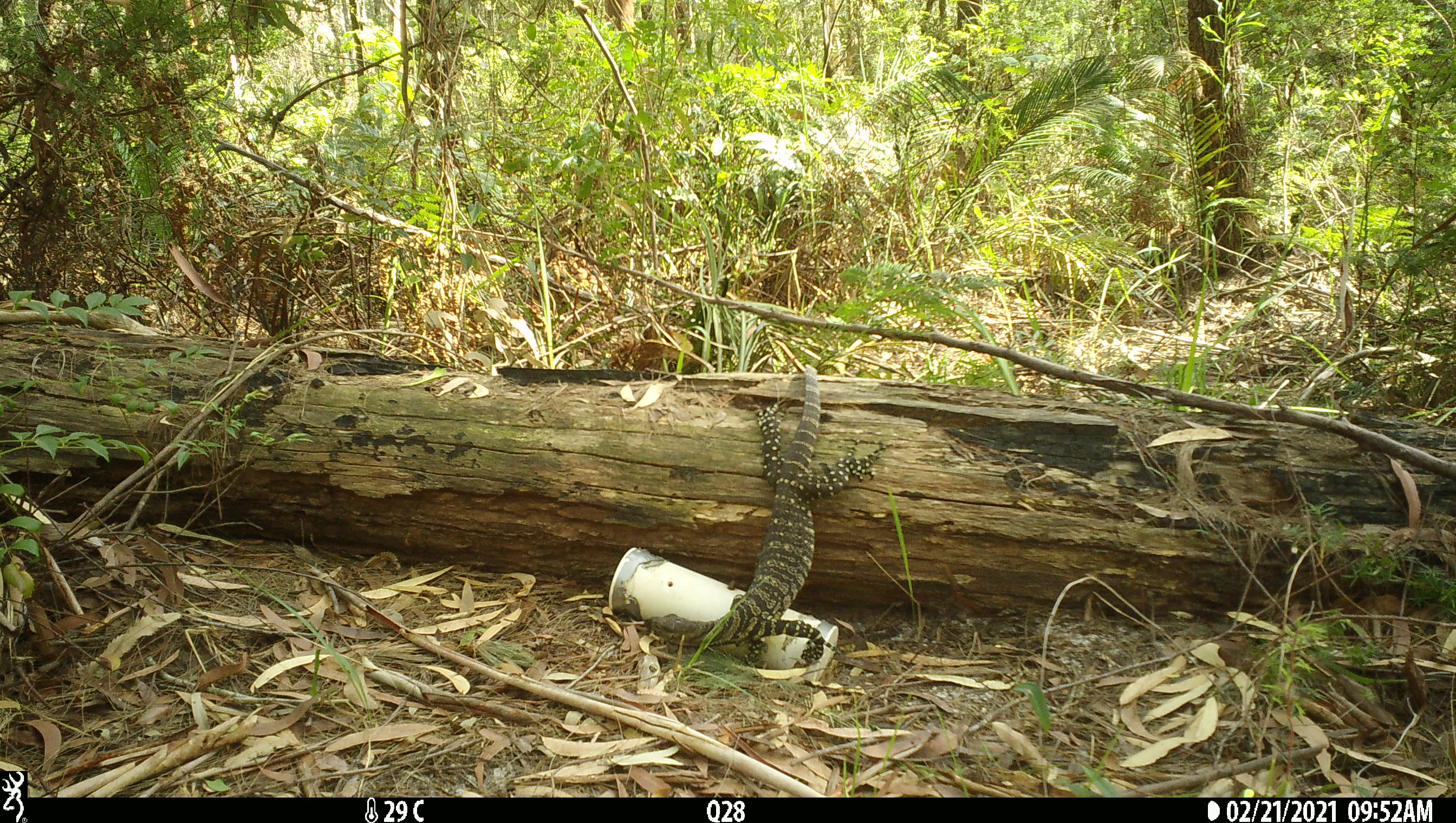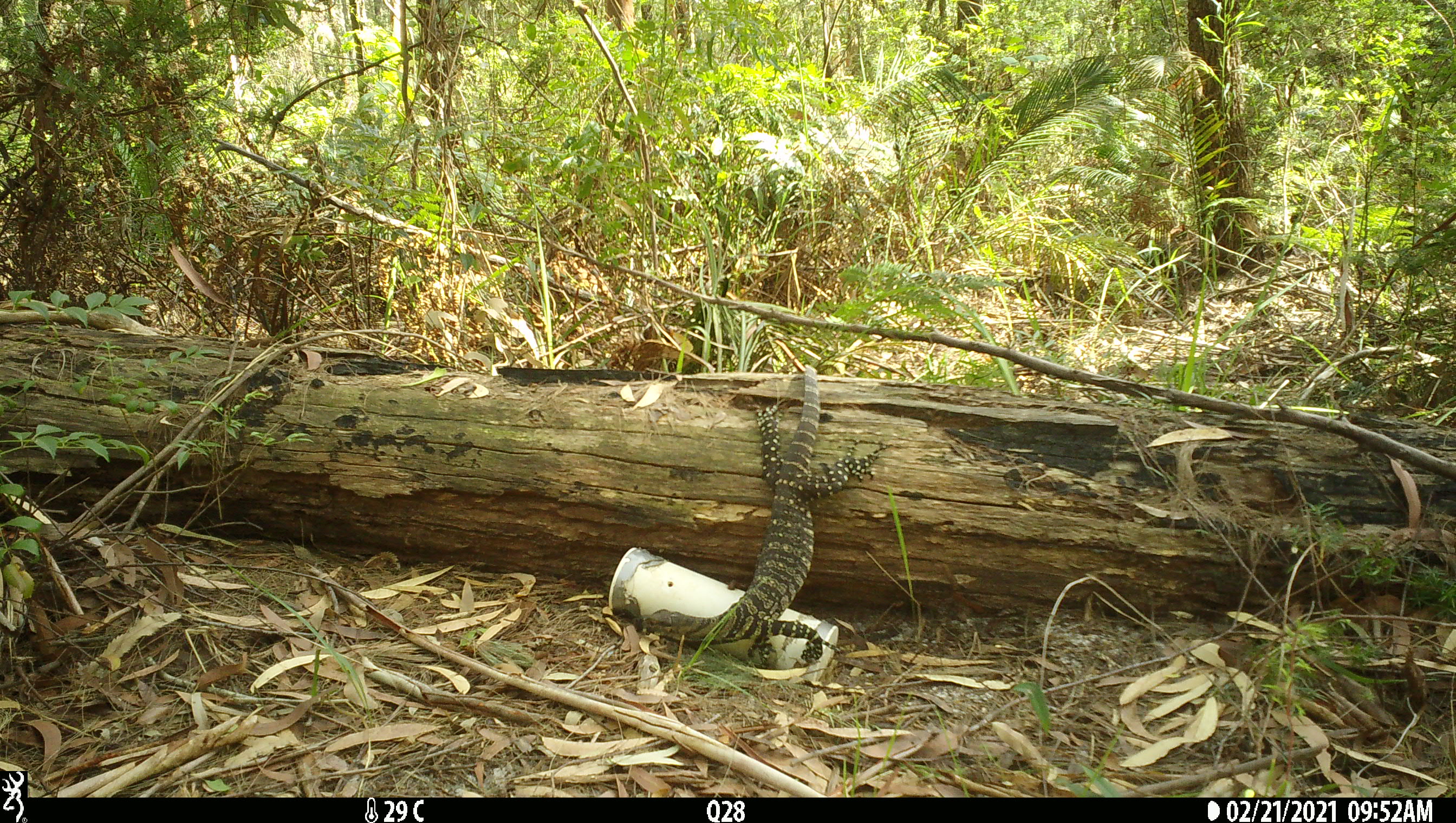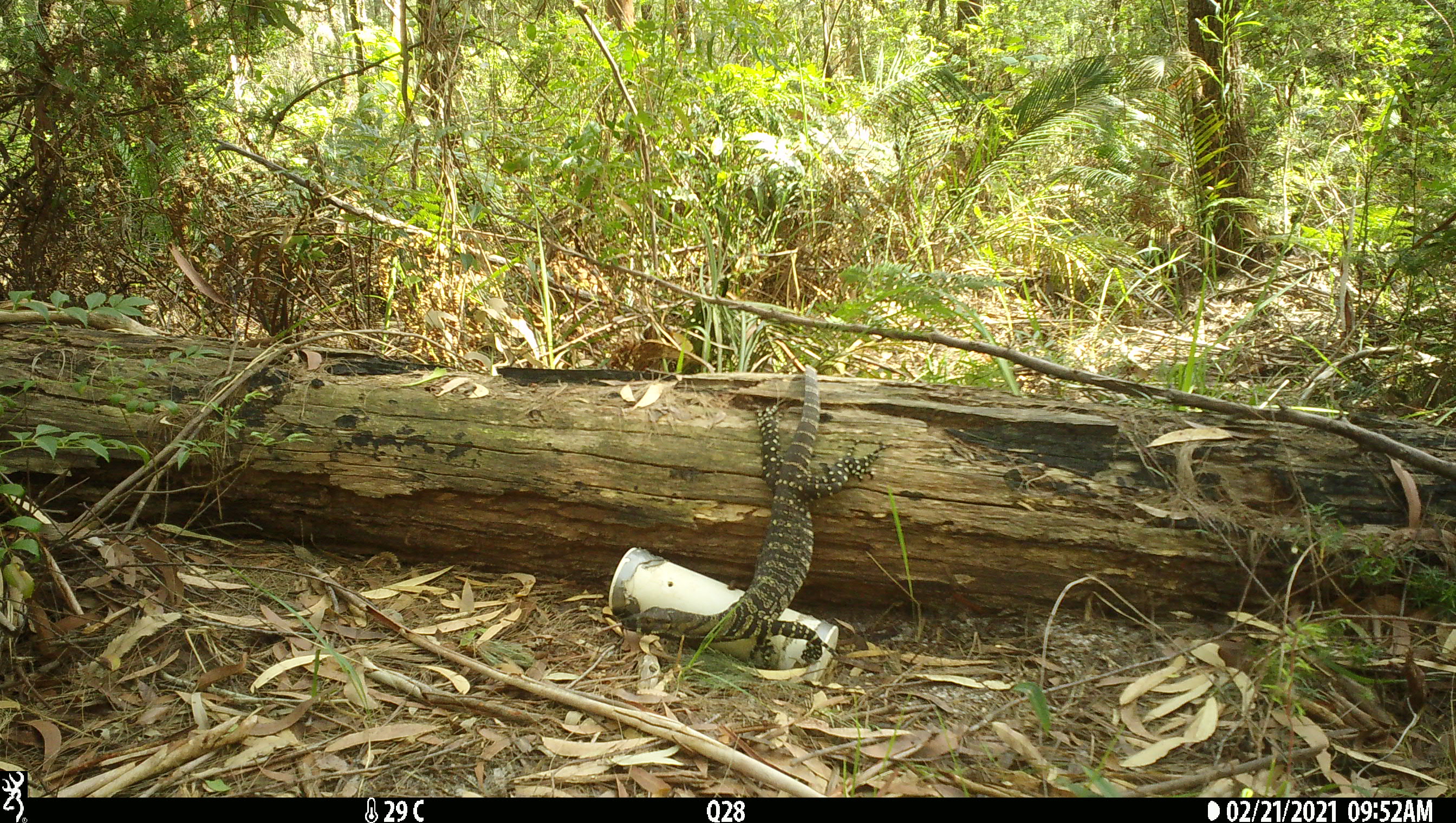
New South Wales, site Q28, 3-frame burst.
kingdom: Animalia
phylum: Chordata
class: Reptilia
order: Squamata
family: Varanidae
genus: Varanus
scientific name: Varanus varius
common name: lace monitor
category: goanna